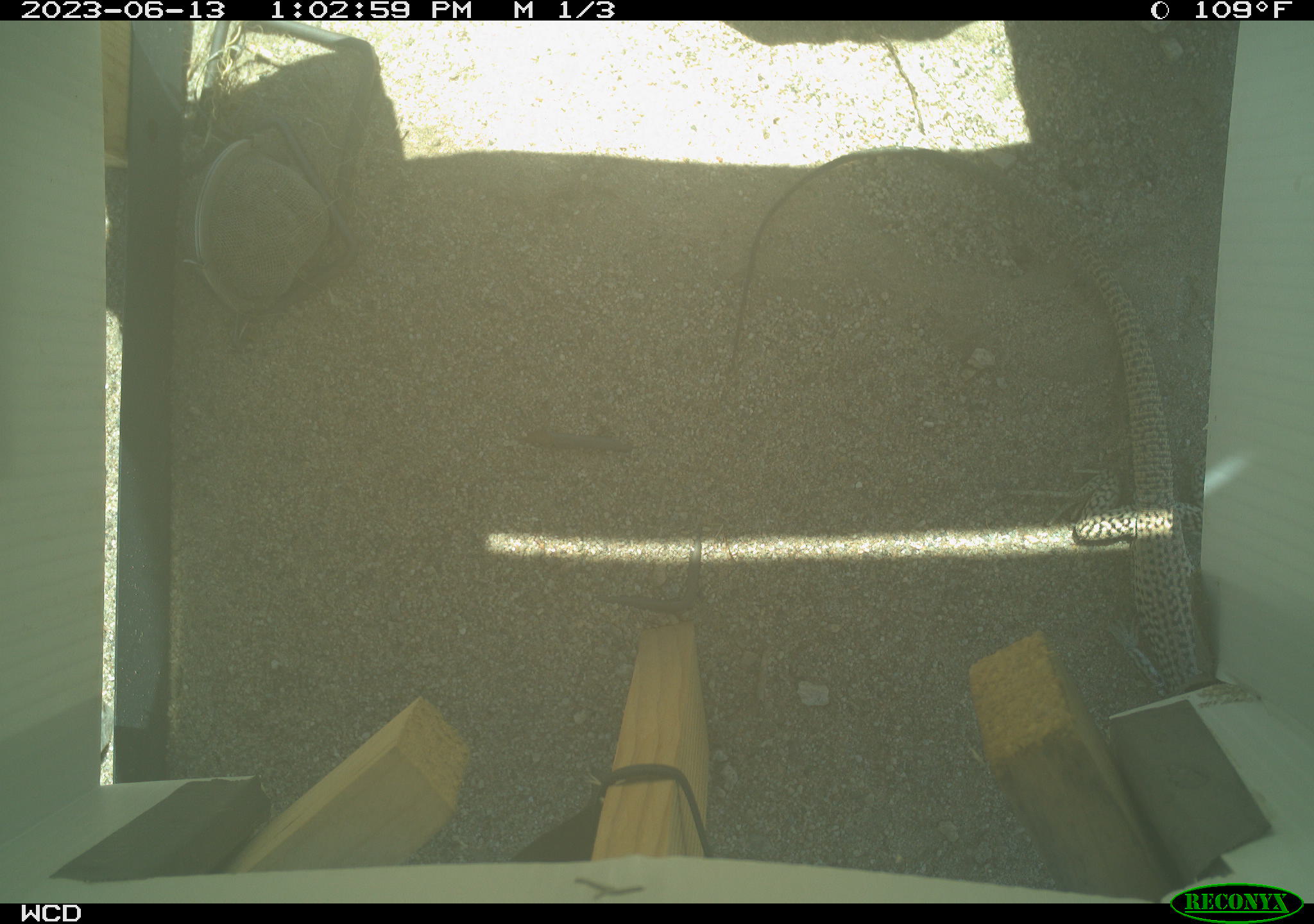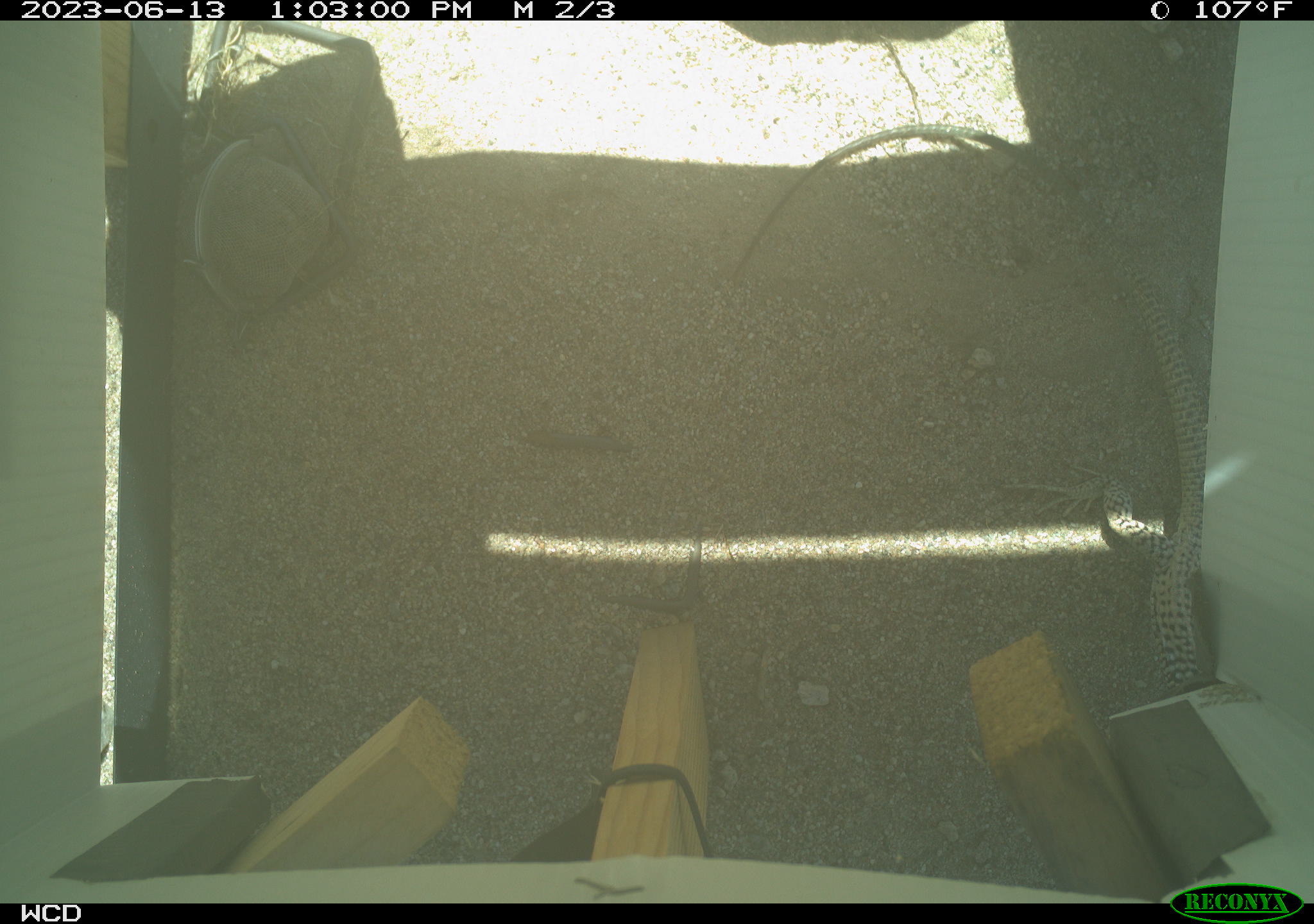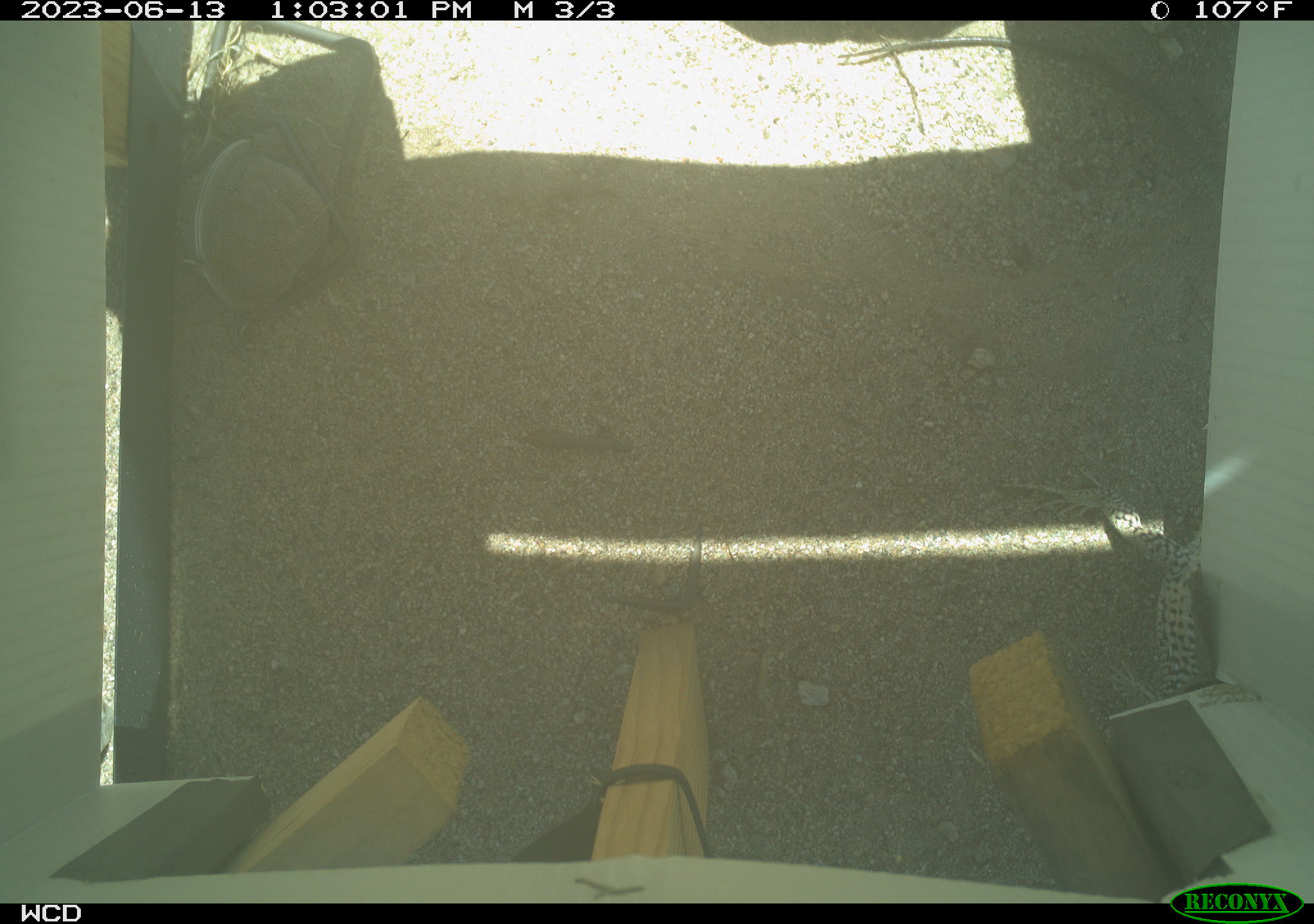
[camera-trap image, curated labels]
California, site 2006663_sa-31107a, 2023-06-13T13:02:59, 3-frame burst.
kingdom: Animalia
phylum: Chordata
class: Reptilia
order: Squamata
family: Teiidae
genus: Aspidoscelis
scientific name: Aspidoscelis tigris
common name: western whiptail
Western whiptail (Aspidoscelis tigris).